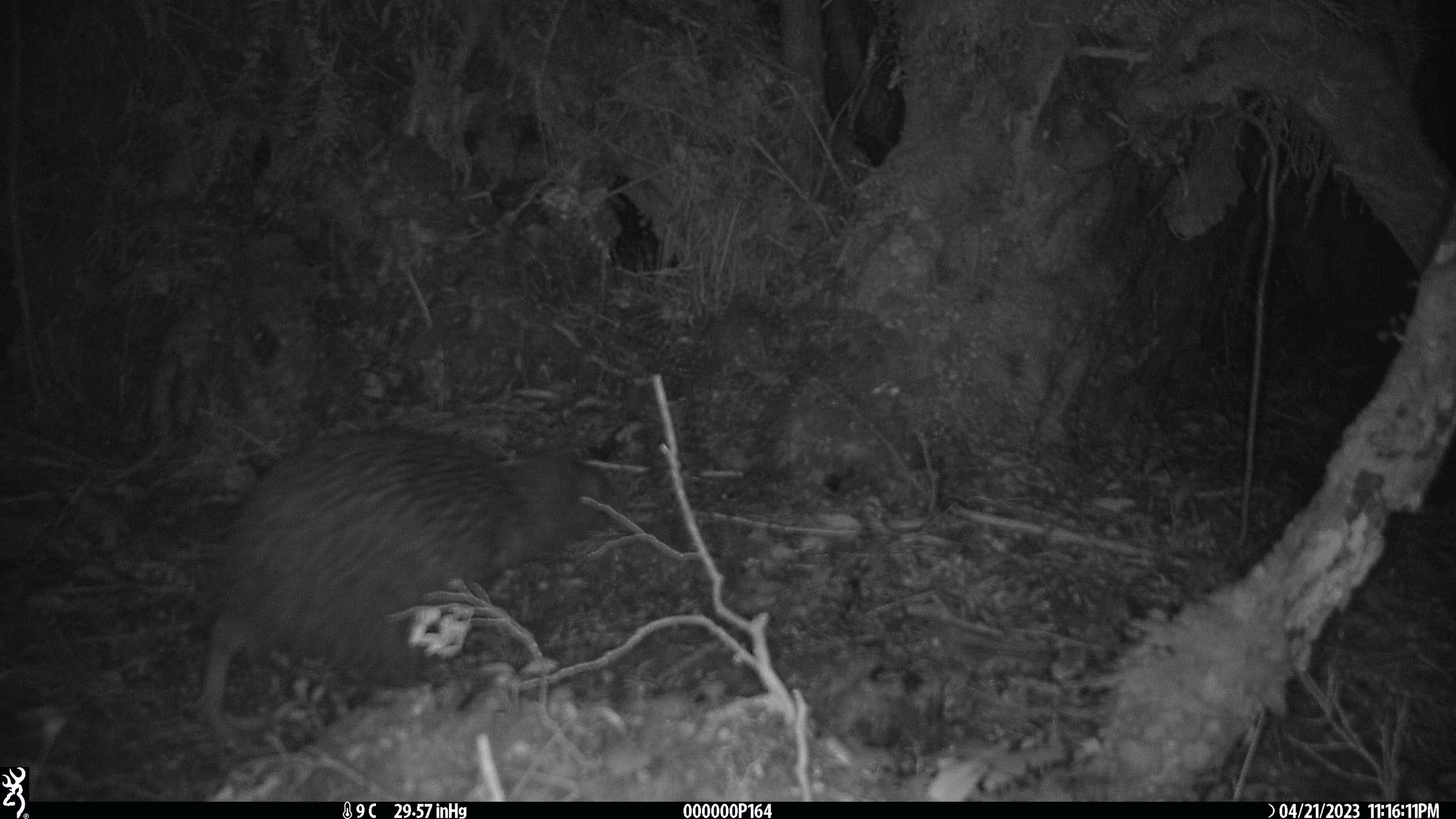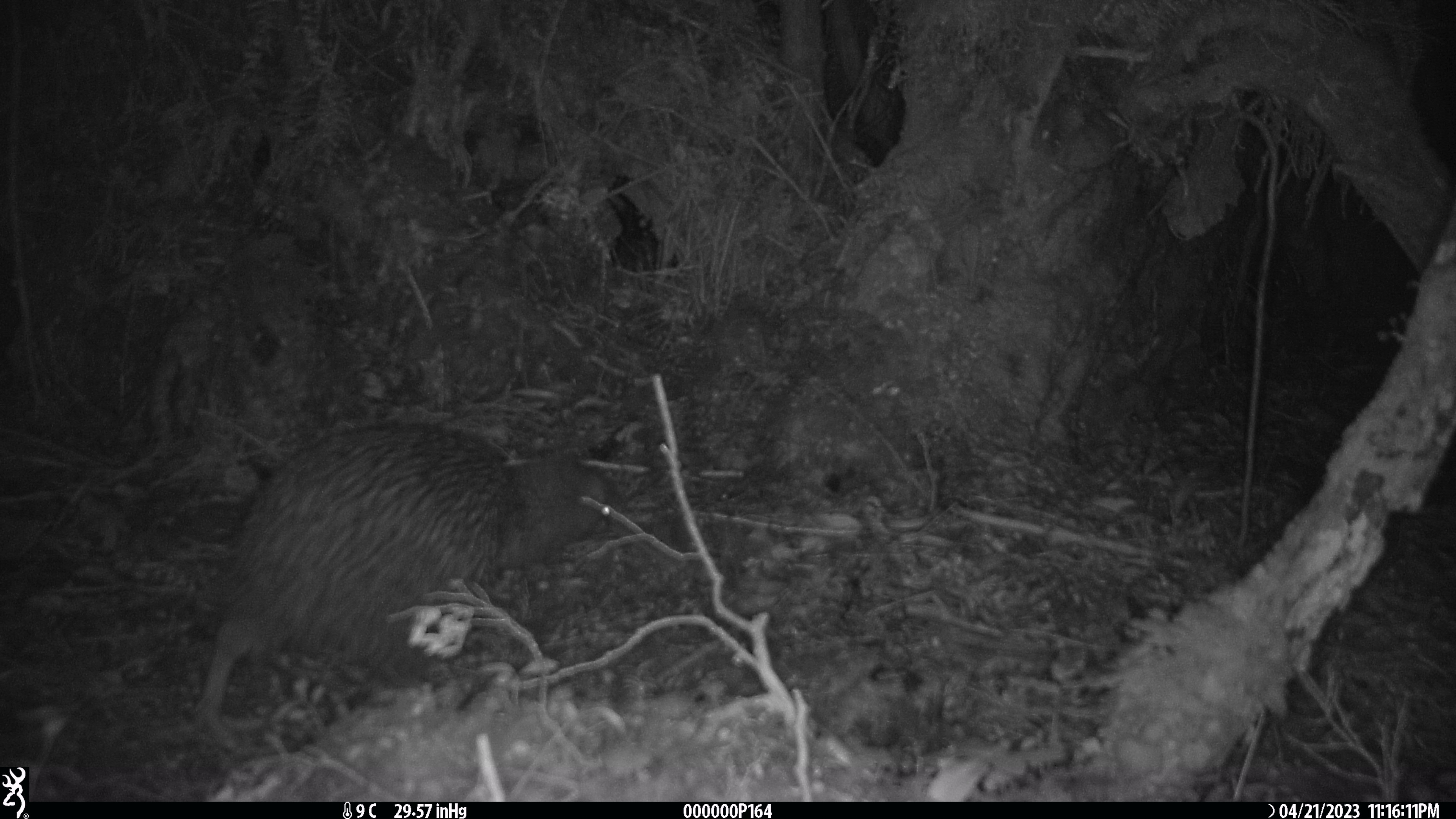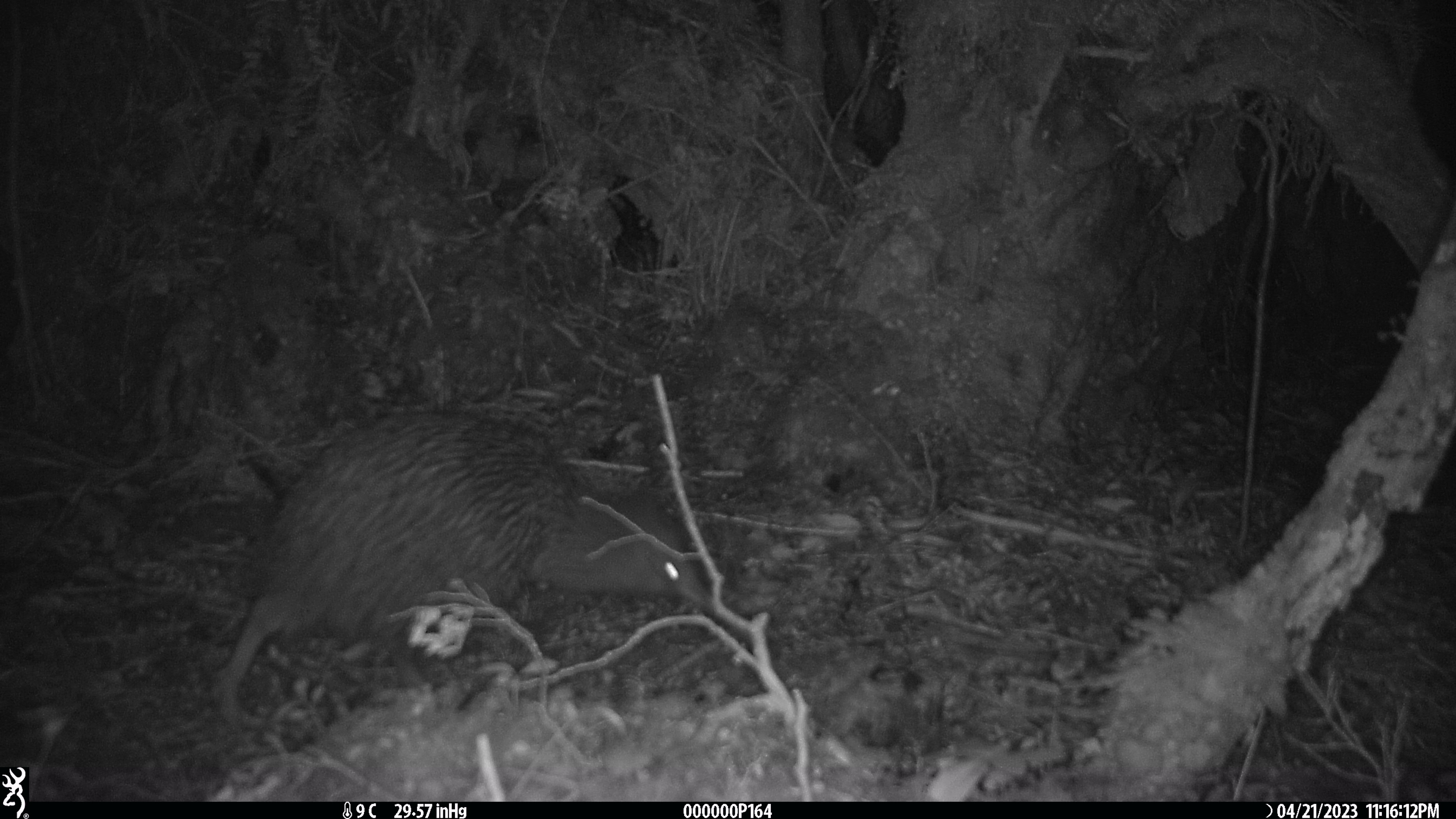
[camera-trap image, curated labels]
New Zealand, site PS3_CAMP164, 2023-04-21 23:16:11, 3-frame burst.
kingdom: Animalia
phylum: Chordata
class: Aves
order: Apterygiformes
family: Apterygidae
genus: Apteryx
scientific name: Apteryx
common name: kiwi